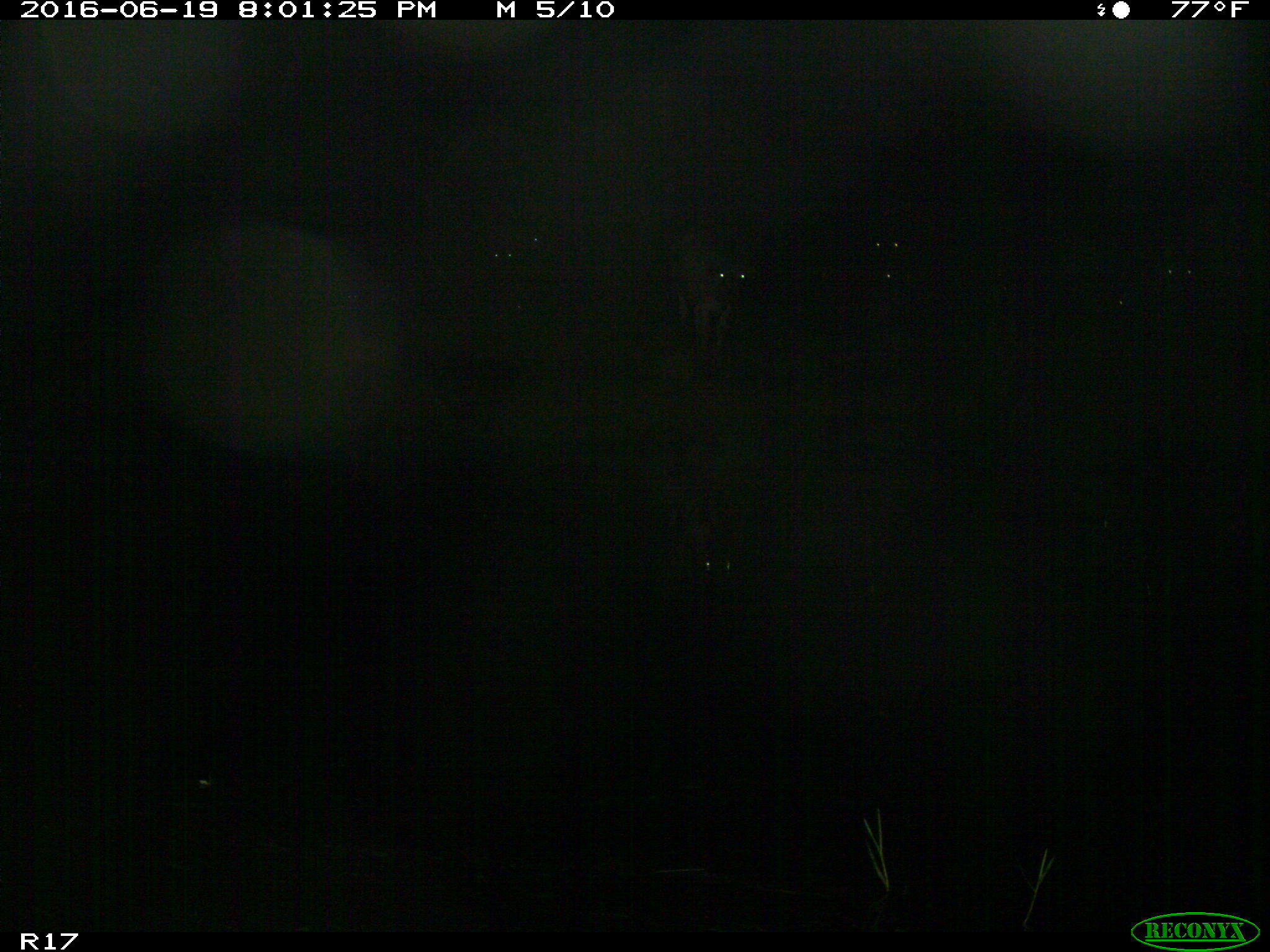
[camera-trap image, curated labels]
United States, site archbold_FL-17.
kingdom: Animalia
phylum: Chordata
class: Mammalia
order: Artiodactyla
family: Bovidae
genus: Bos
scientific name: Bos taurus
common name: domestic cow